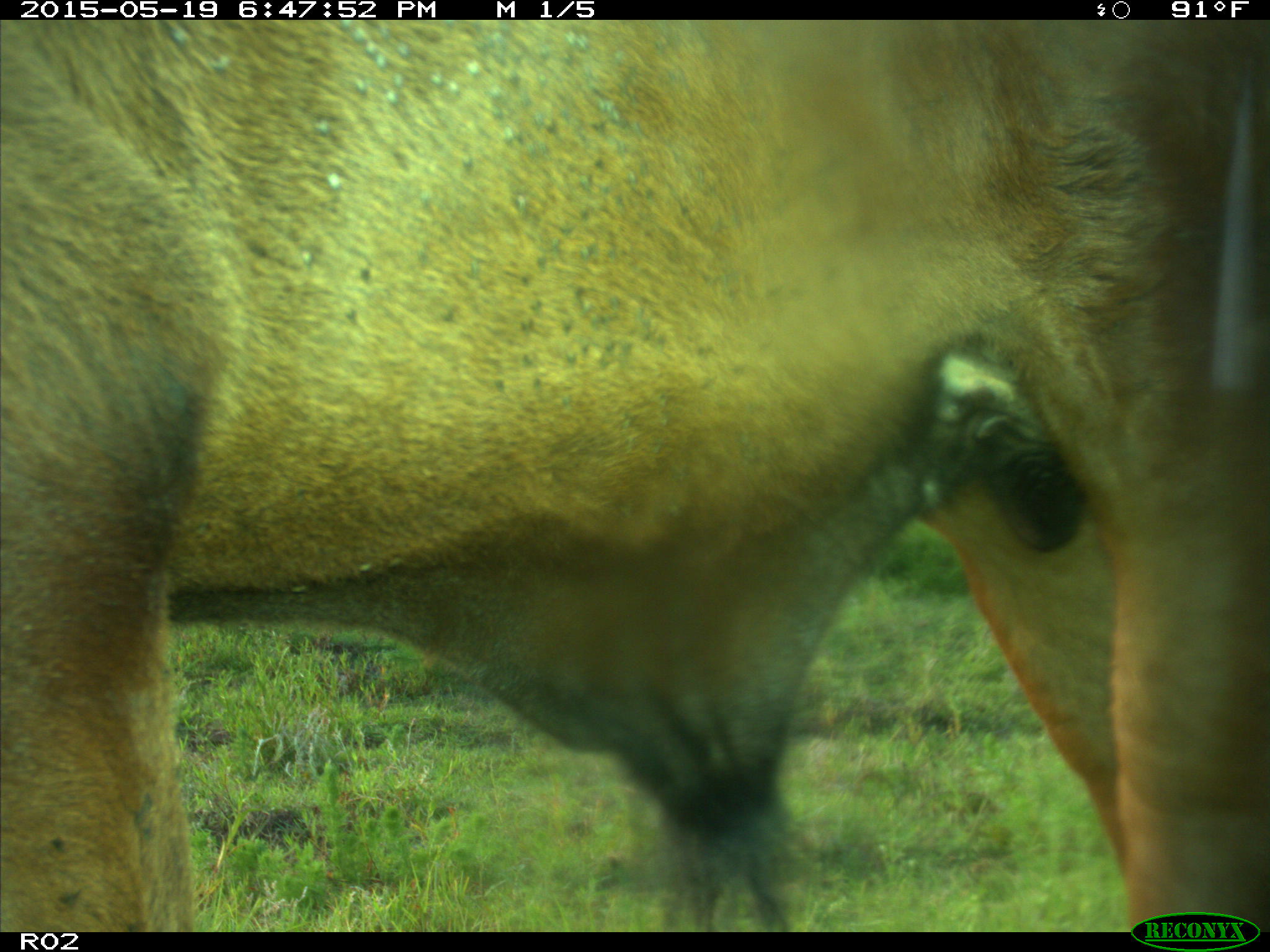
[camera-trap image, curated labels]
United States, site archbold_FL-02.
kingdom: Animalia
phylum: Chordata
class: Mammalia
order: Artiodactyla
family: Bovidae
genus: Bos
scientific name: Bos taurus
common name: domestic cow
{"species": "Bos taurus (domestic cow)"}